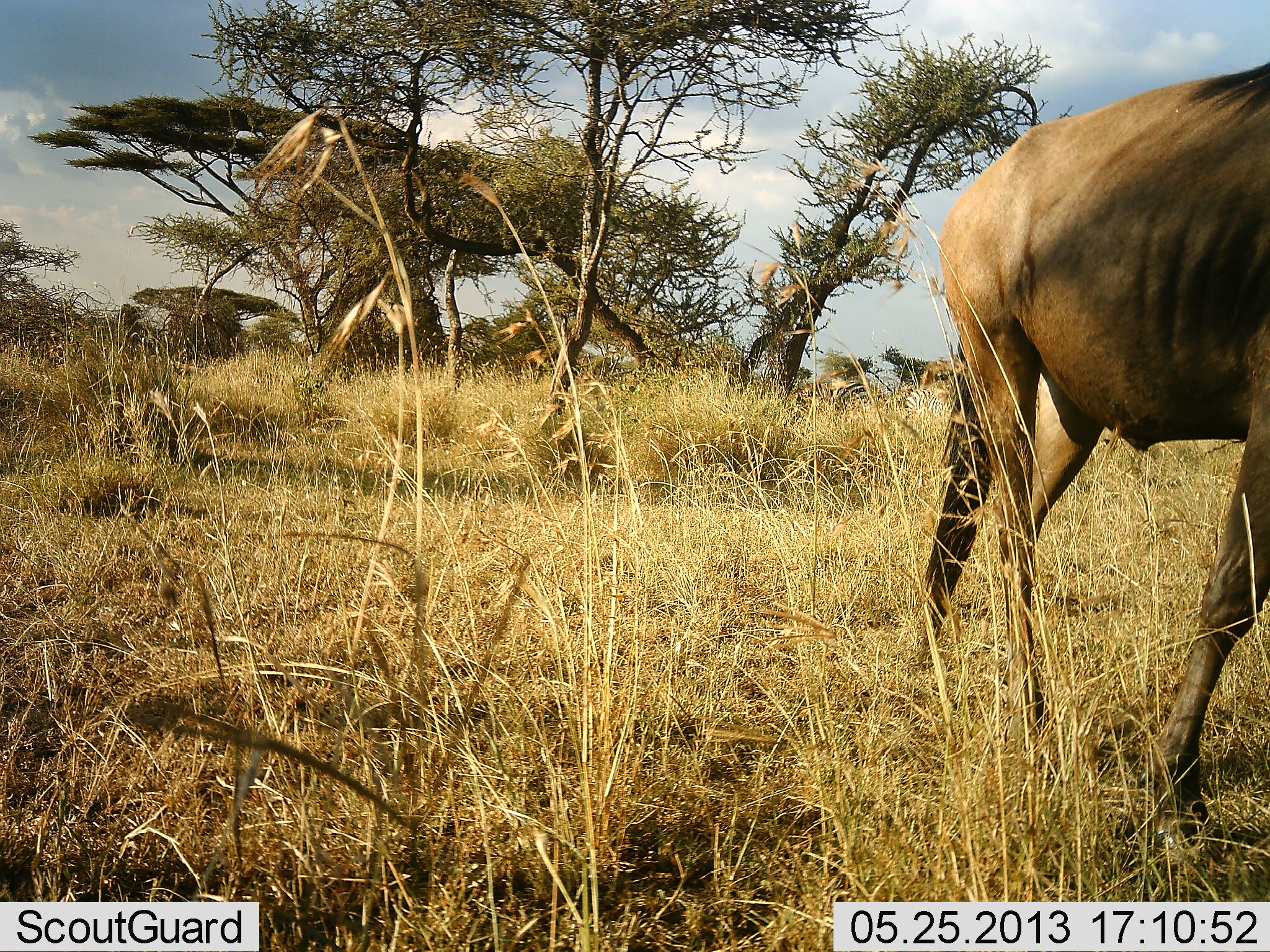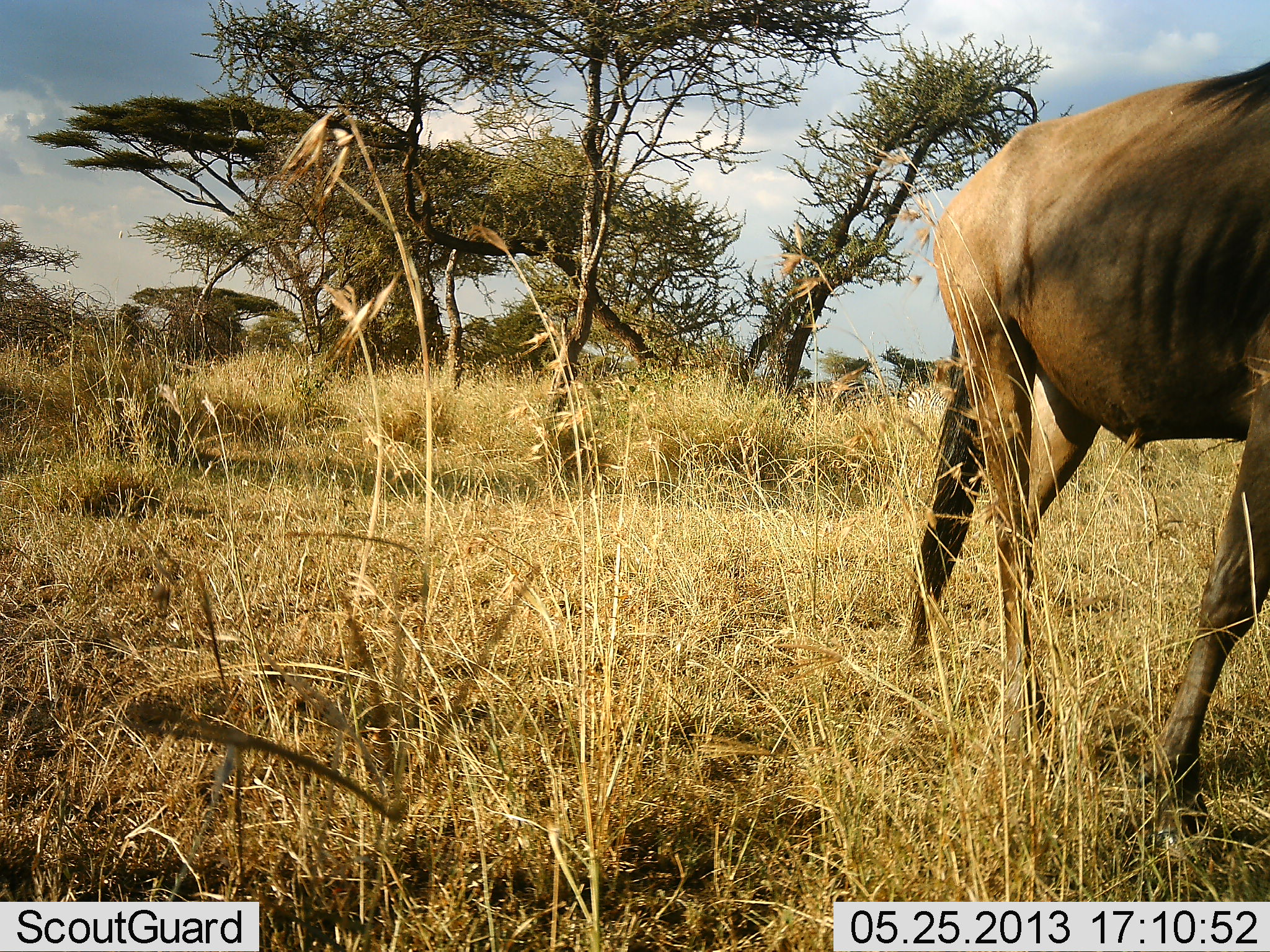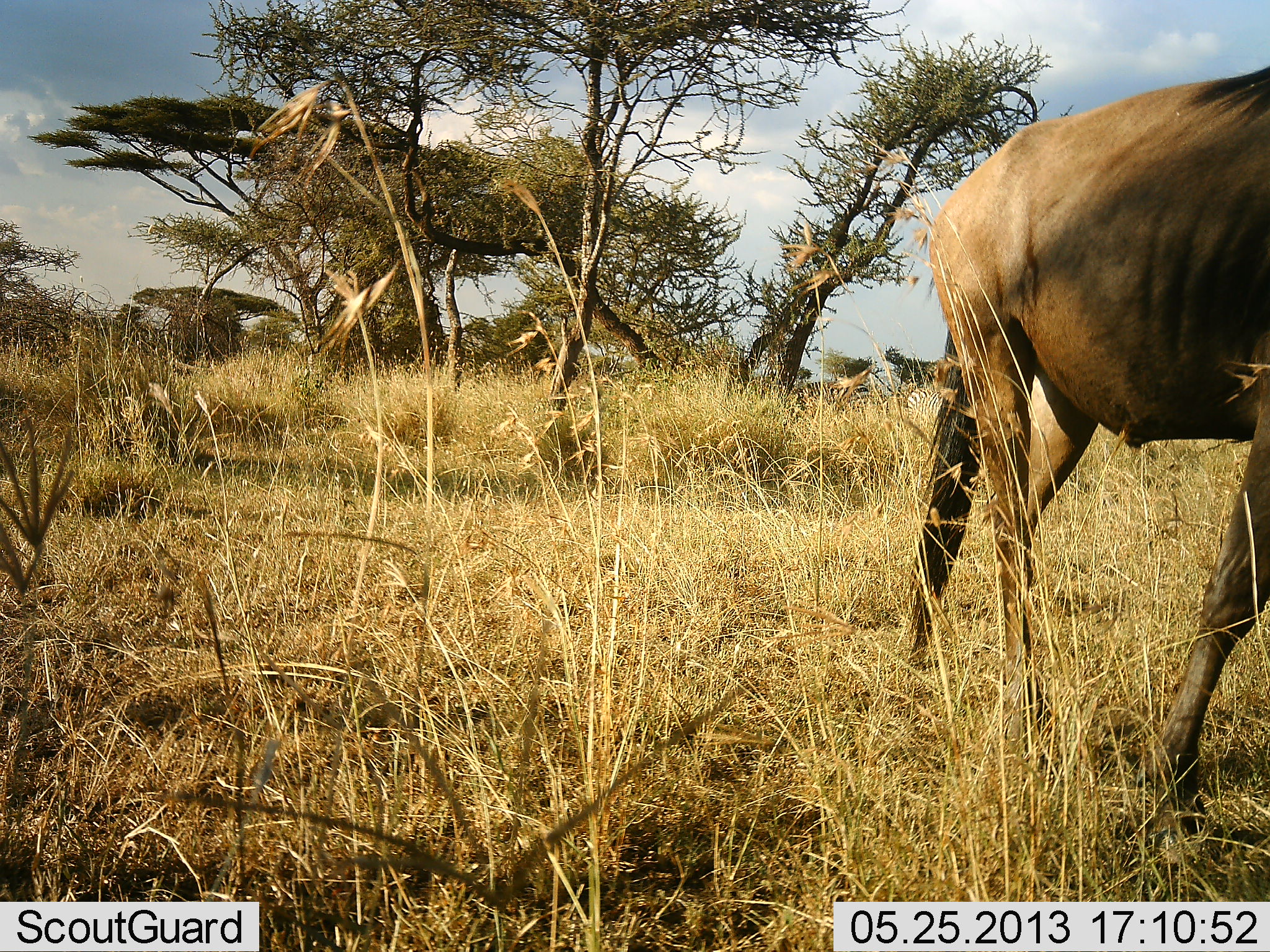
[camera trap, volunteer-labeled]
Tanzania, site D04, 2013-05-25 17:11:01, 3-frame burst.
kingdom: Animalia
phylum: Chordata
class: Mammalia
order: Artiodactyla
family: Bovidae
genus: Connochaetes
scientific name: Connochaetes taurinus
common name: blue wildebeest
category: wildebeest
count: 1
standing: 85%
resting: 0%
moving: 5%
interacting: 0%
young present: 0%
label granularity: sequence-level